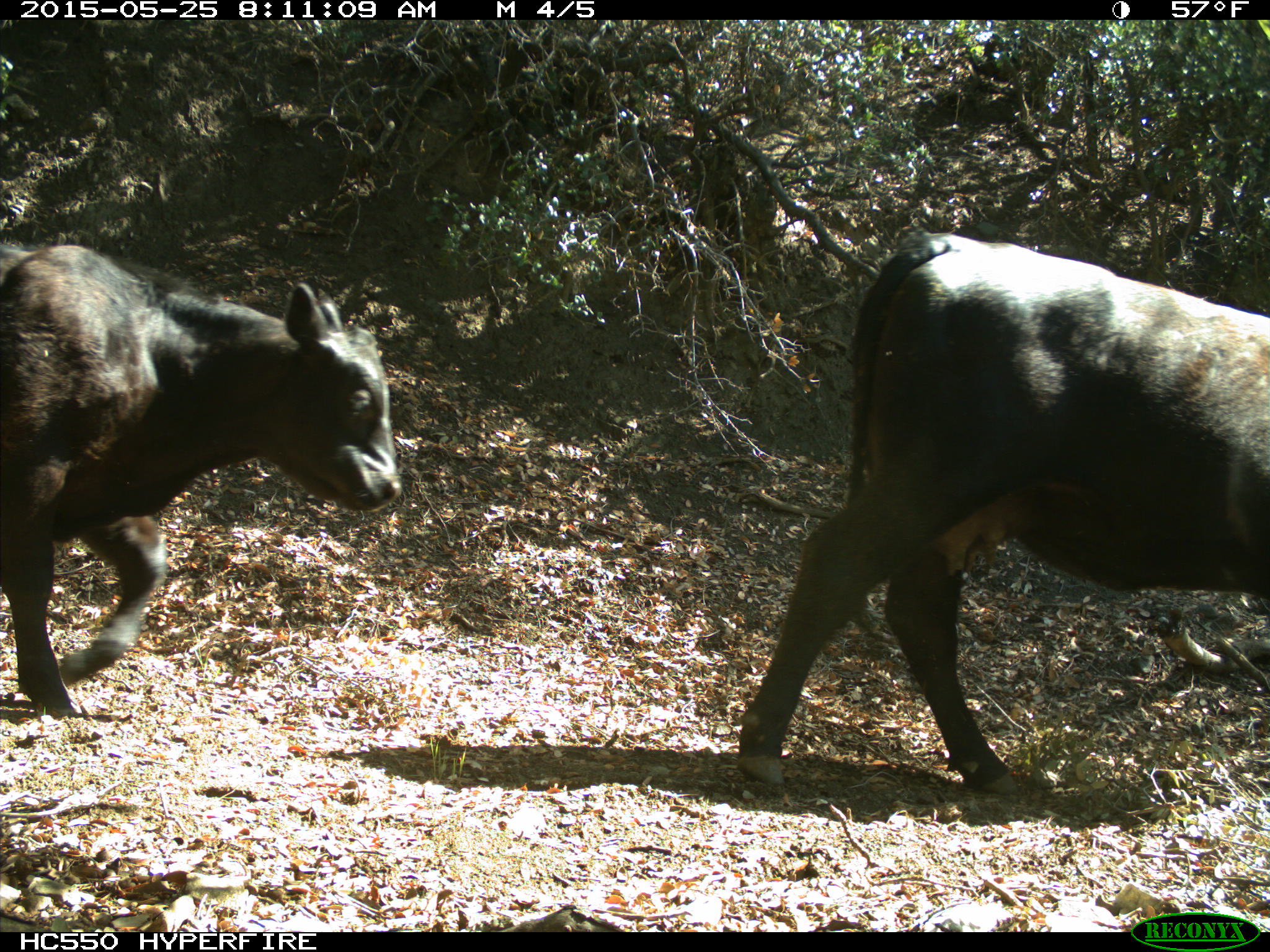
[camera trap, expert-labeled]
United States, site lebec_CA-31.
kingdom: Animalia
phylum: Chordata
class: Mammalia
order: Artiodactyla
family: Bovidae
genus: Bos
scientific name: Bos taurus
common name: domestic cow